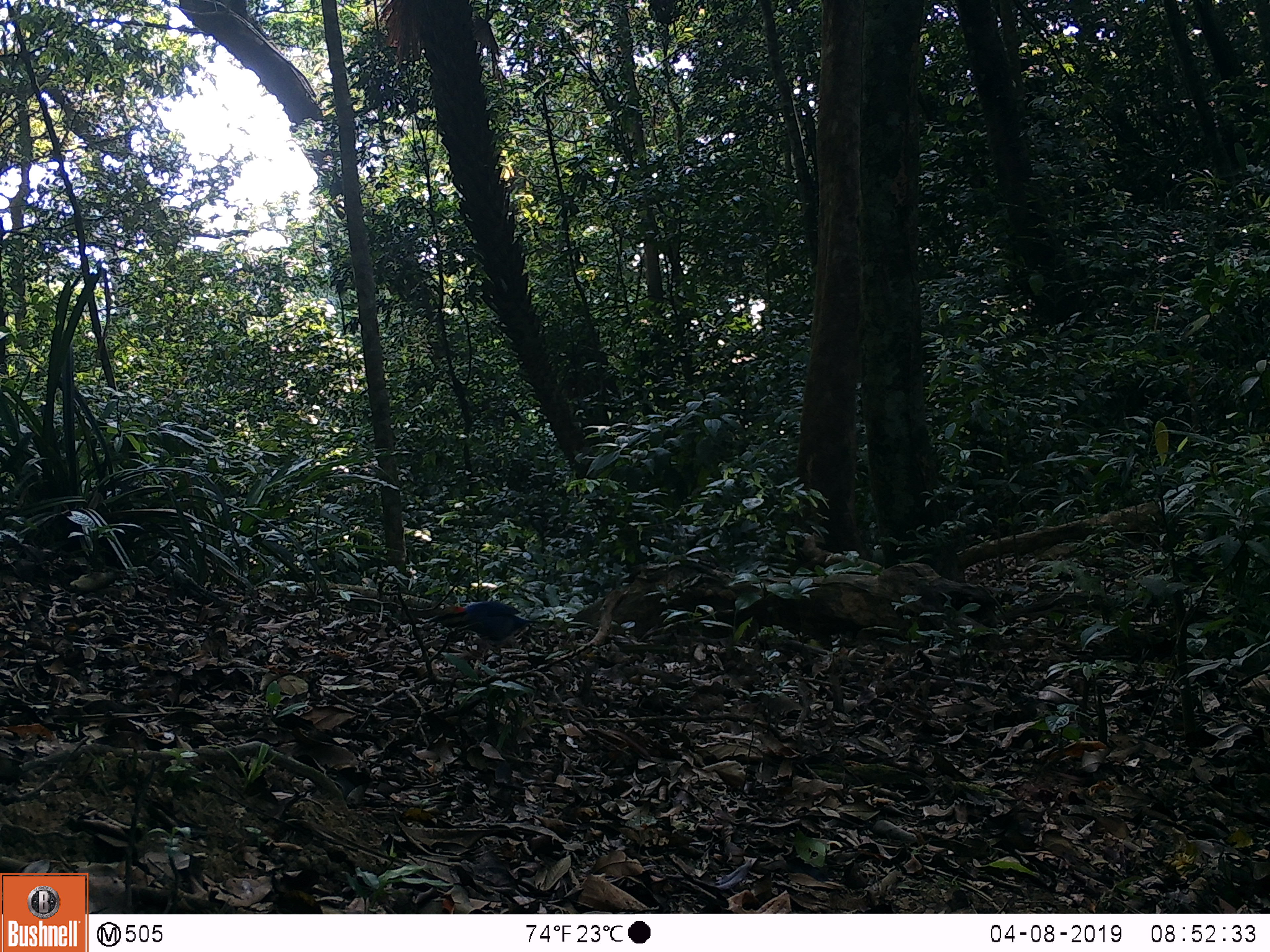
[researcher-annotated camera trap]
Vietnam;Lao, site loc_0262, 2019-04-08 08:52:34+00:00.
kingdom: Animalia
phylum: Chordata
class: Aves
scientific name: Aves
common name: bird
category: unidentified bird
Unidentified bird (bird) (Aves). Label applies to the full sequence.